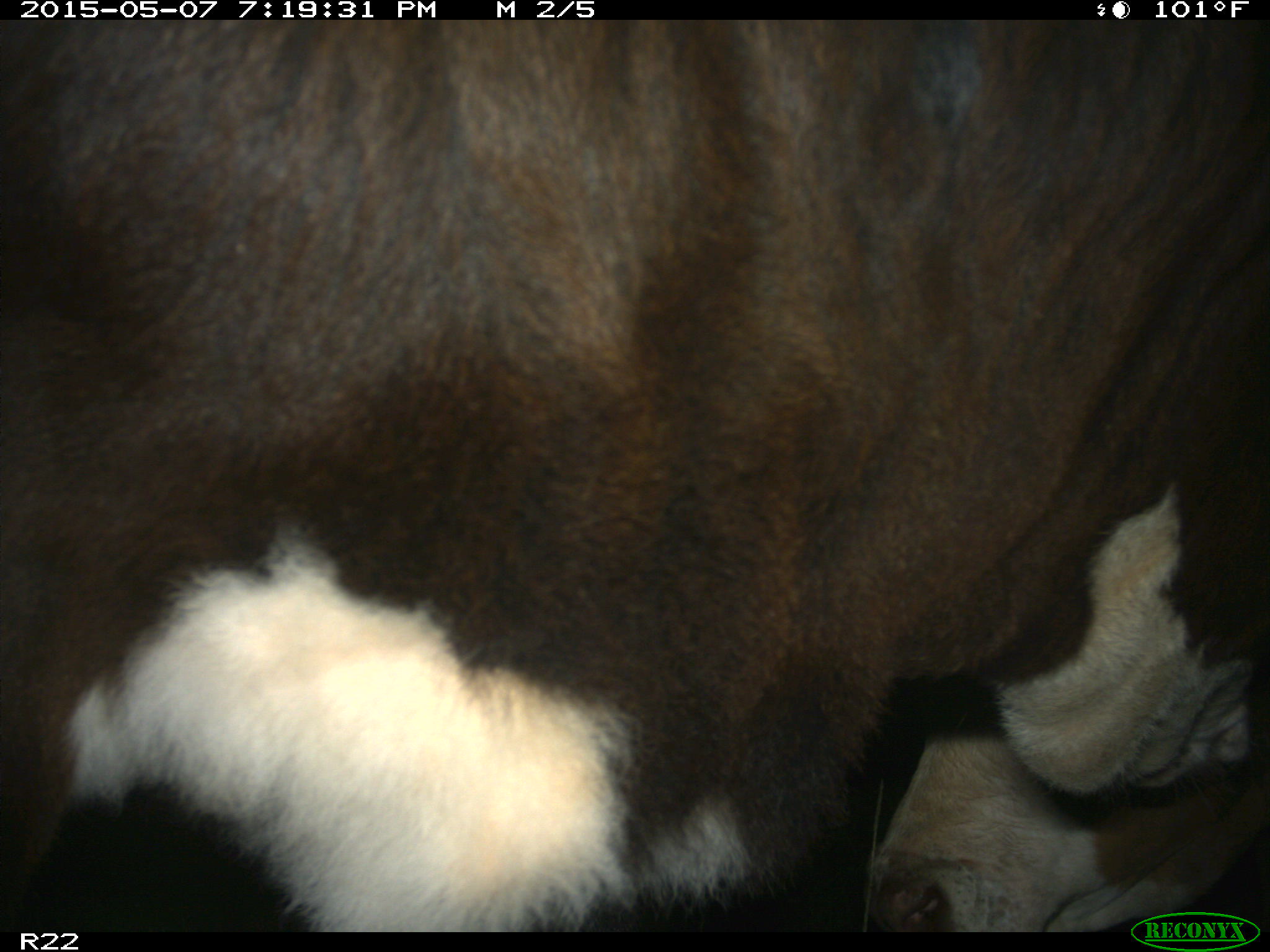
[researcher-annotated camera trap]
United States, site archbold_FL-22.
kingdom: Animalia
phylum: Chordata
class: Mammalia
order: Artiodactyla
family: Bovidae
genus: Bos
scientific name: Bos taurus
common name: domestic cow